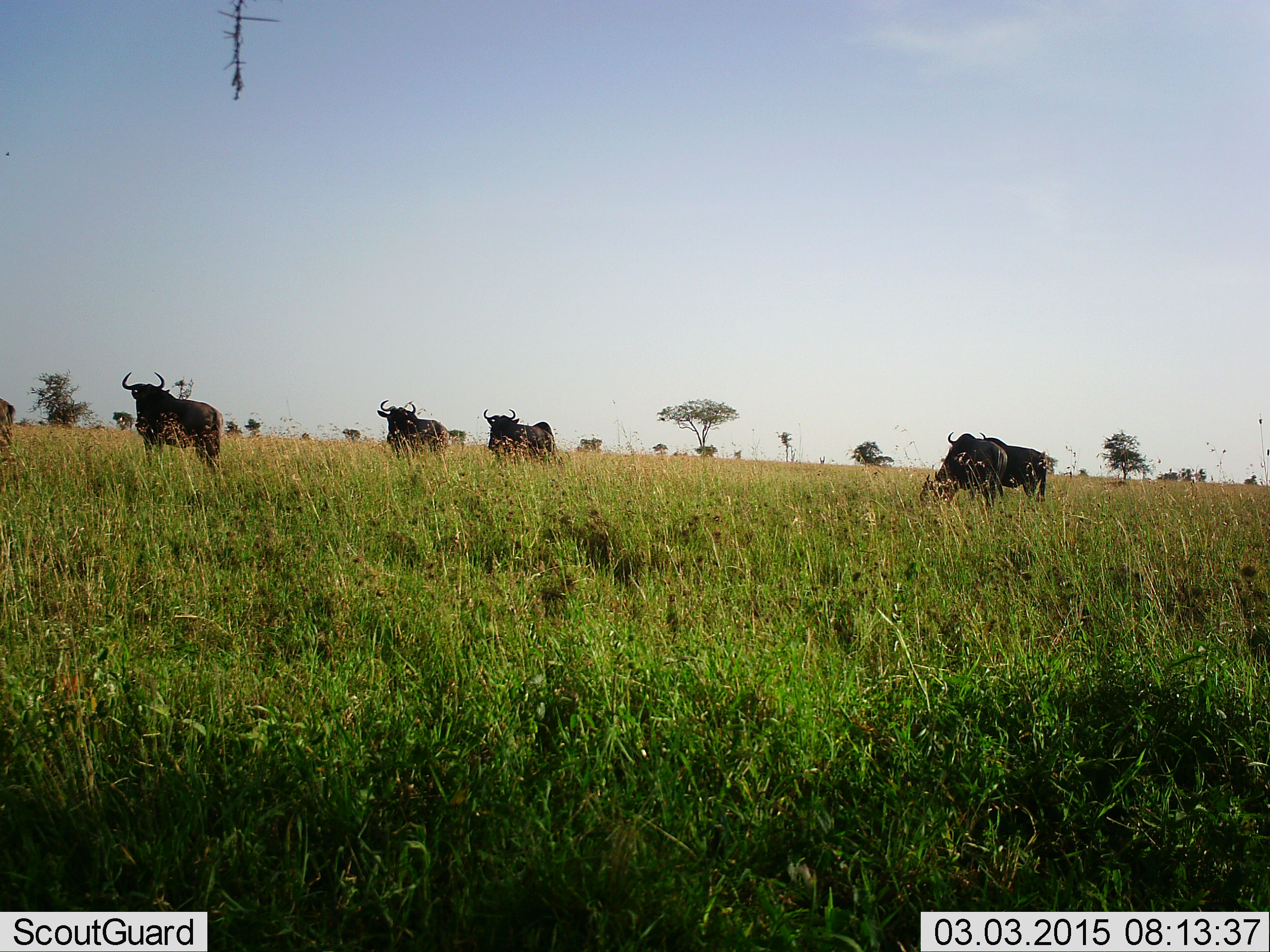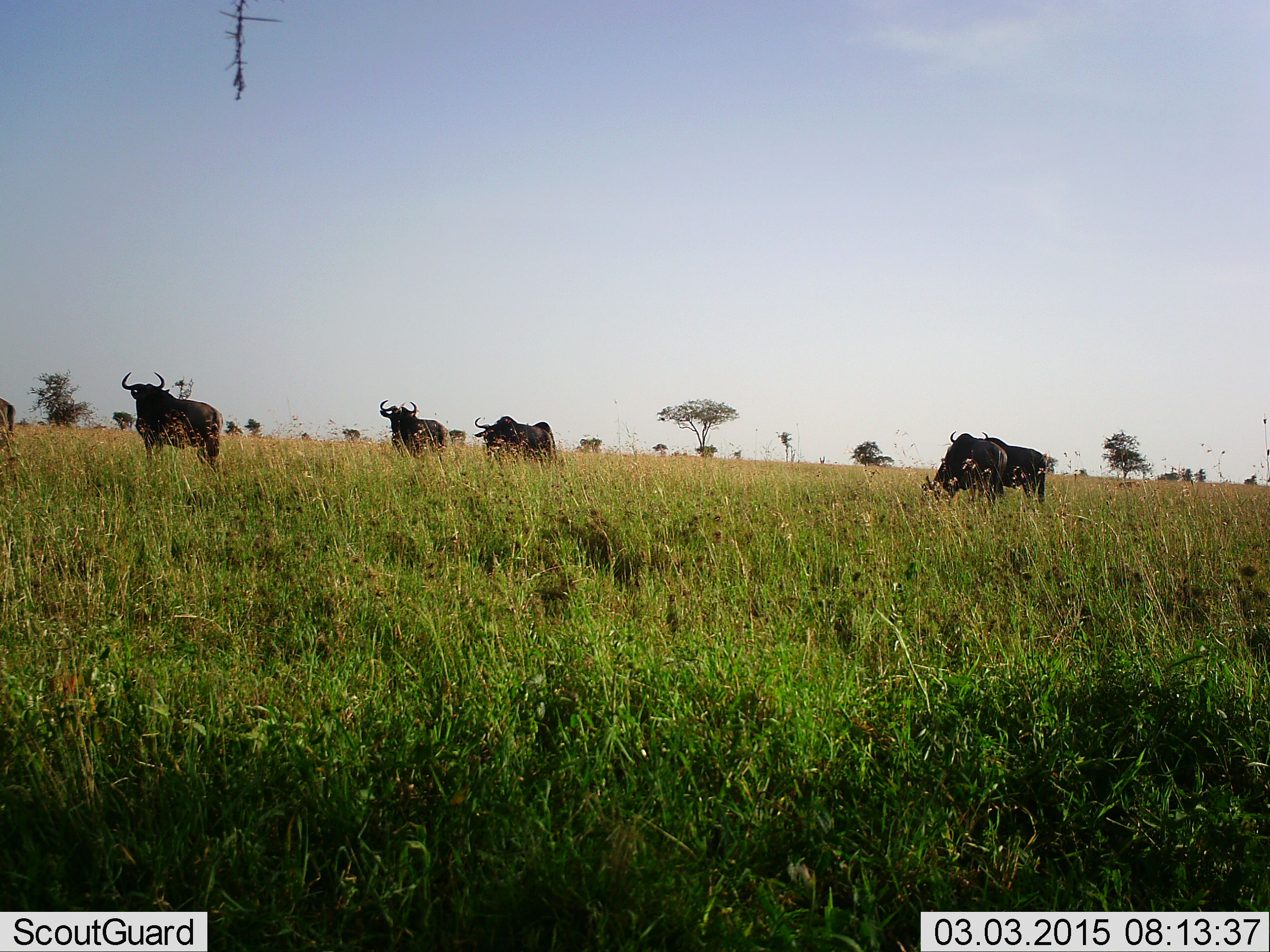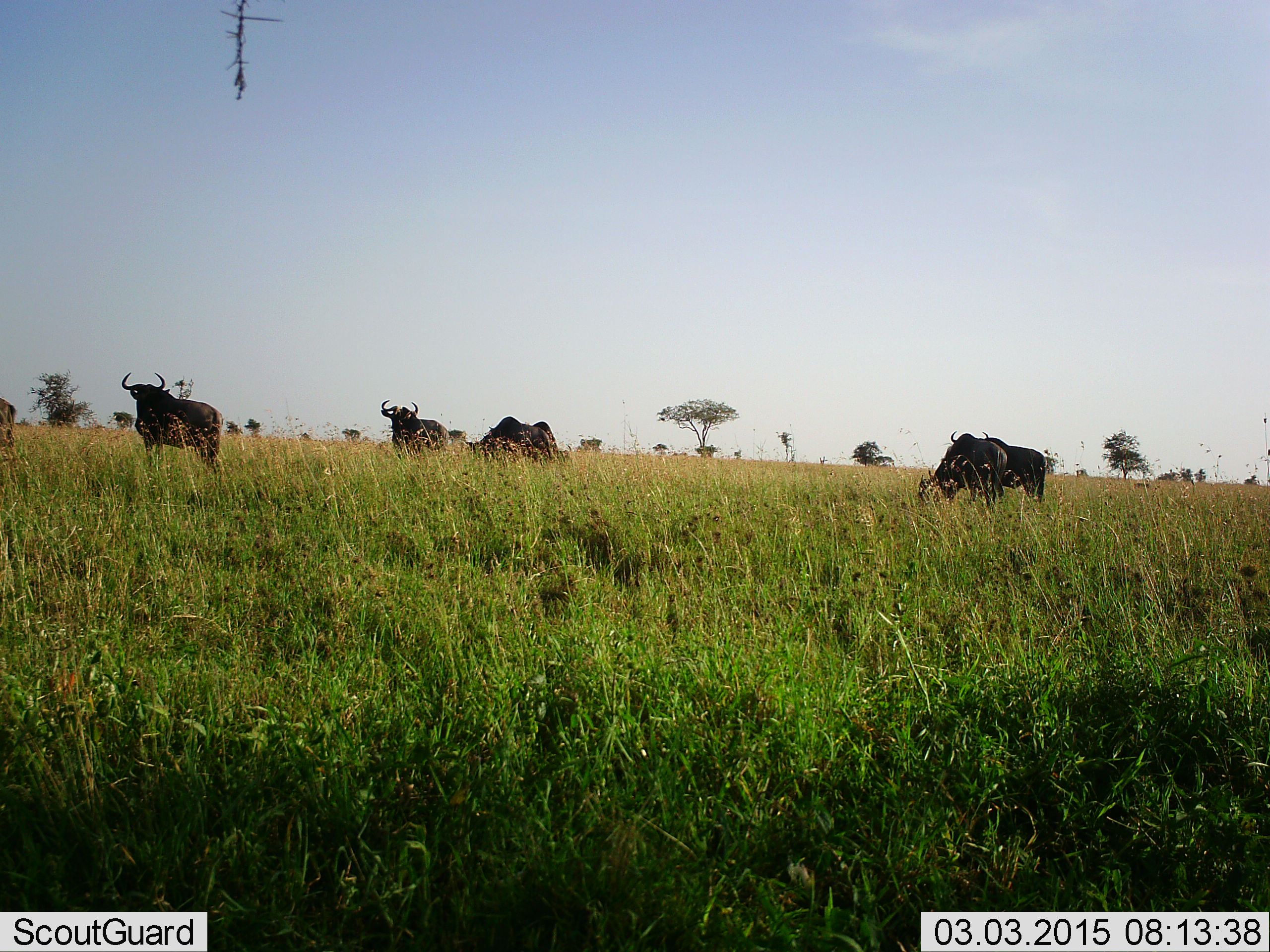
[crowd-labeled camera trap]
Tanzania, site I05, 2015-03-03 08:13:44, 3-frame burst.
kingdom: Animalia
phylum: Chordata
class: Mammalia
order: Artiodactyla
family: Bovidae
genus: Connochaetes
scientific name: Connochaetes taurinus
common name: blue wildebeest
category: wildebeest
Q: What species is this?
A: Wildebeest (blue wildebeest) (Connochaetes taurinus).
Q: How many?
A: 5.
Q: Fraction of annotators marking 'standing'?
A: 80%.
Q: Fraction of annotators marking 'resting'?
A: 0%.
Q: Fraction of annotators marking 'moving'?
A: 10%.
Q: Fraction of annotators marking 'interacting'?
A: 0%.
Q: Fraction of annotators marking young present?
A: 0%.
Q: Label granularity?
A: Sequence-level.